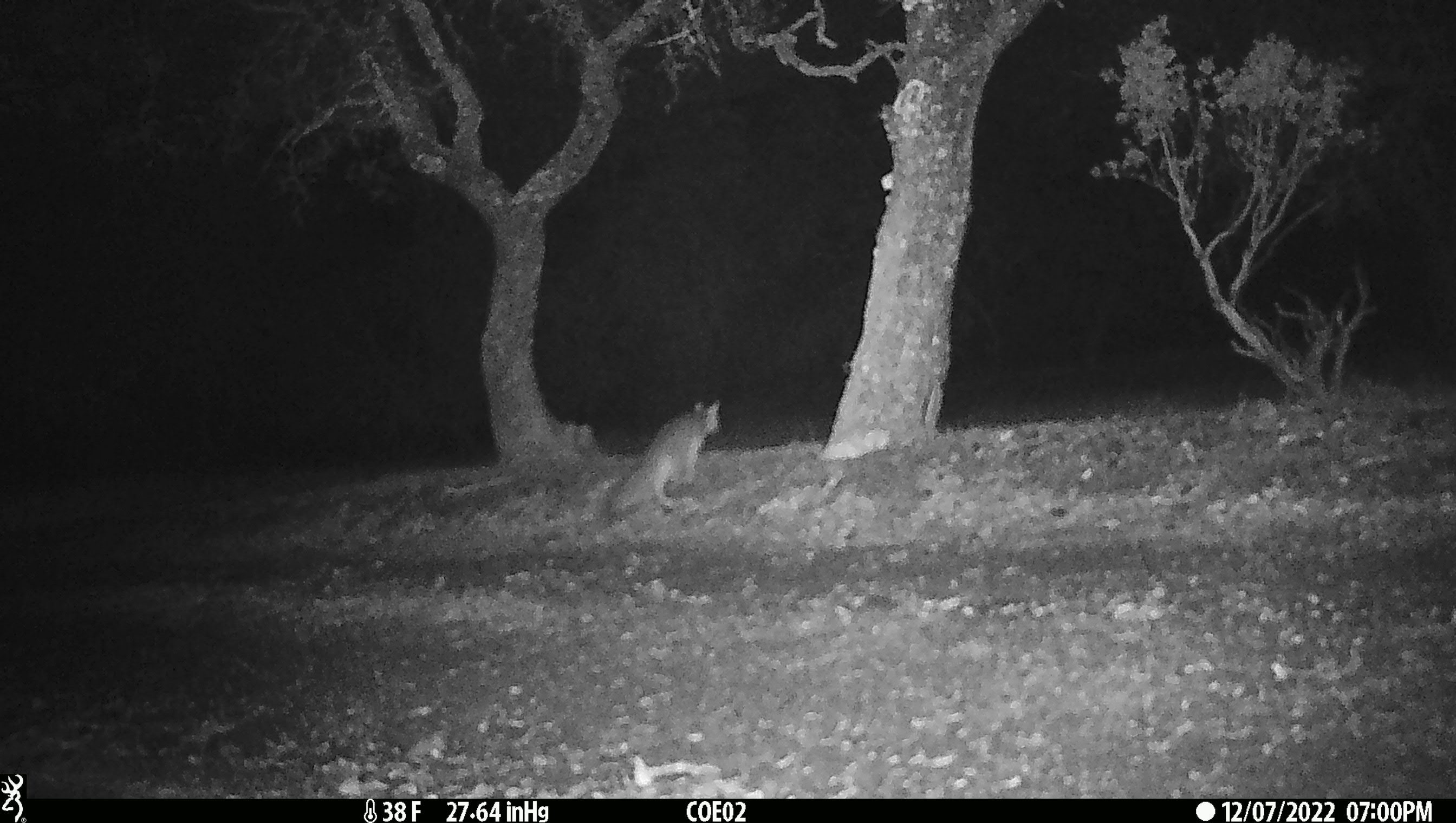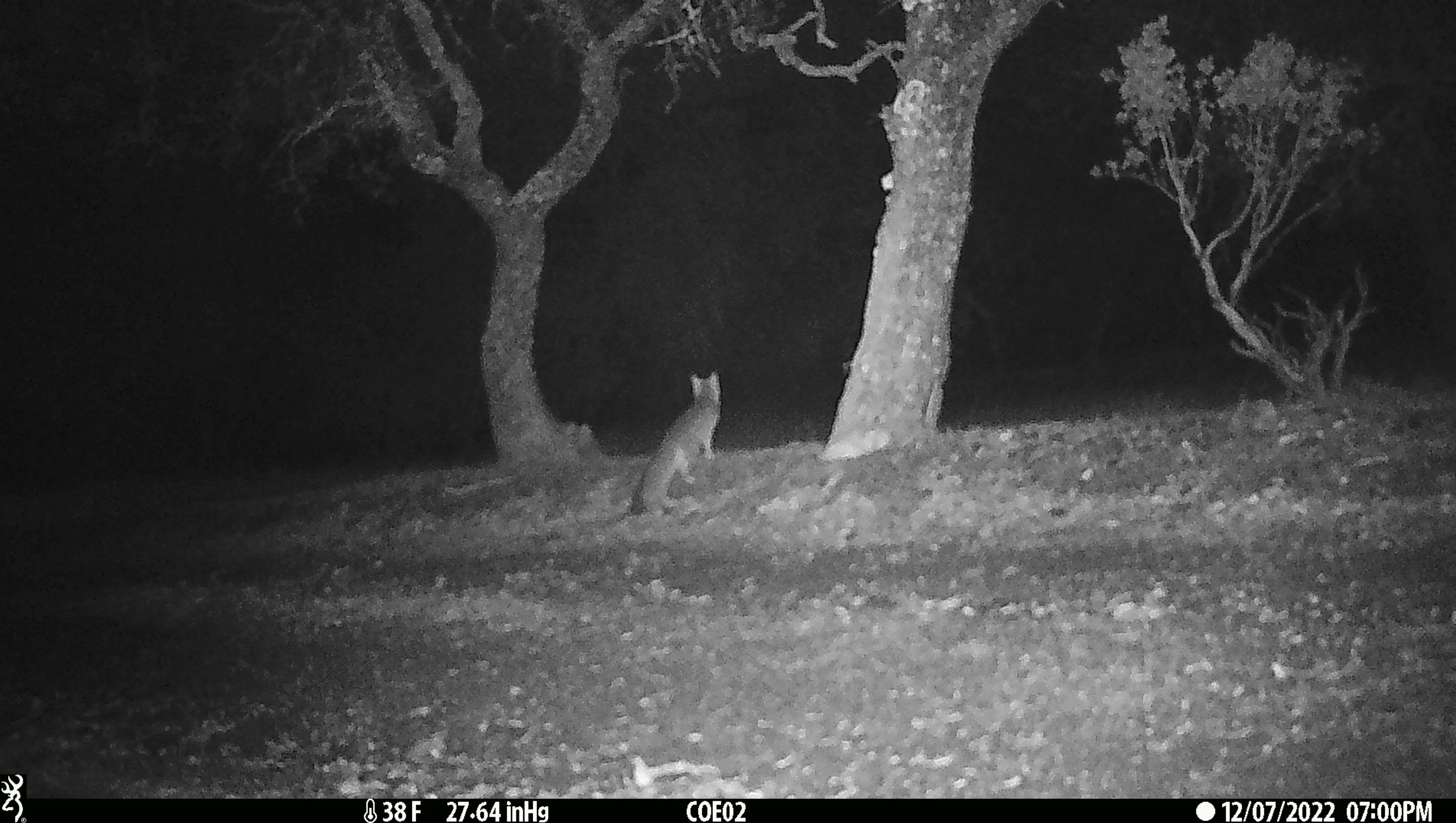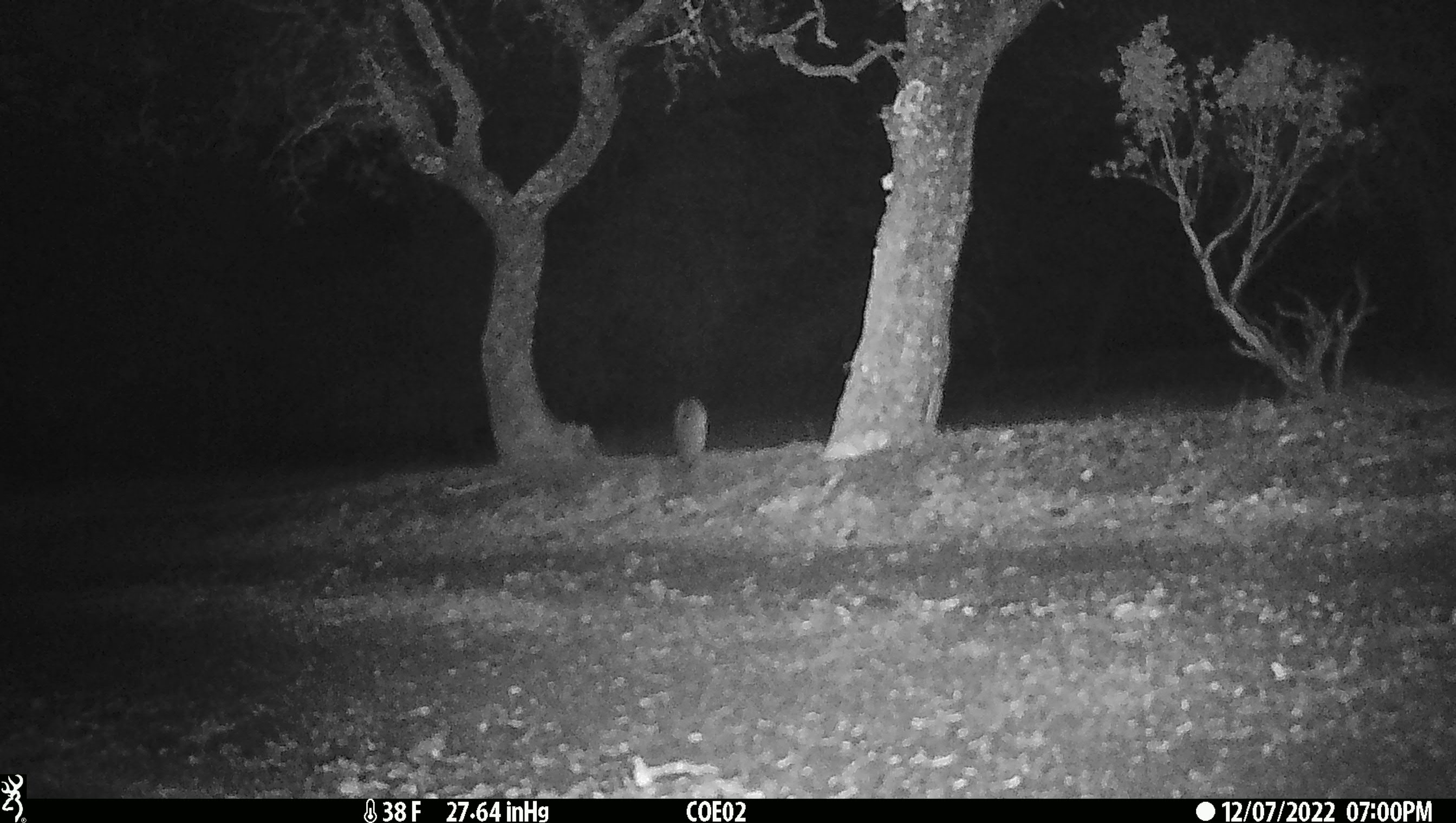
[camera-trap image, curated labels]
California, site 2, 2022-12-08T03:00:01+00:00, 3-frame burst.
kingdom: Animalia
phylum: Chordata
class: Mammalia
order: Carnivora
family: Canidae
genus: Urocyon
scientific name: Urocyon cinereoargenteus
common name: gray fox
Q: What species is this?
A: Gray fox (Urocyon cinereoargenteus).